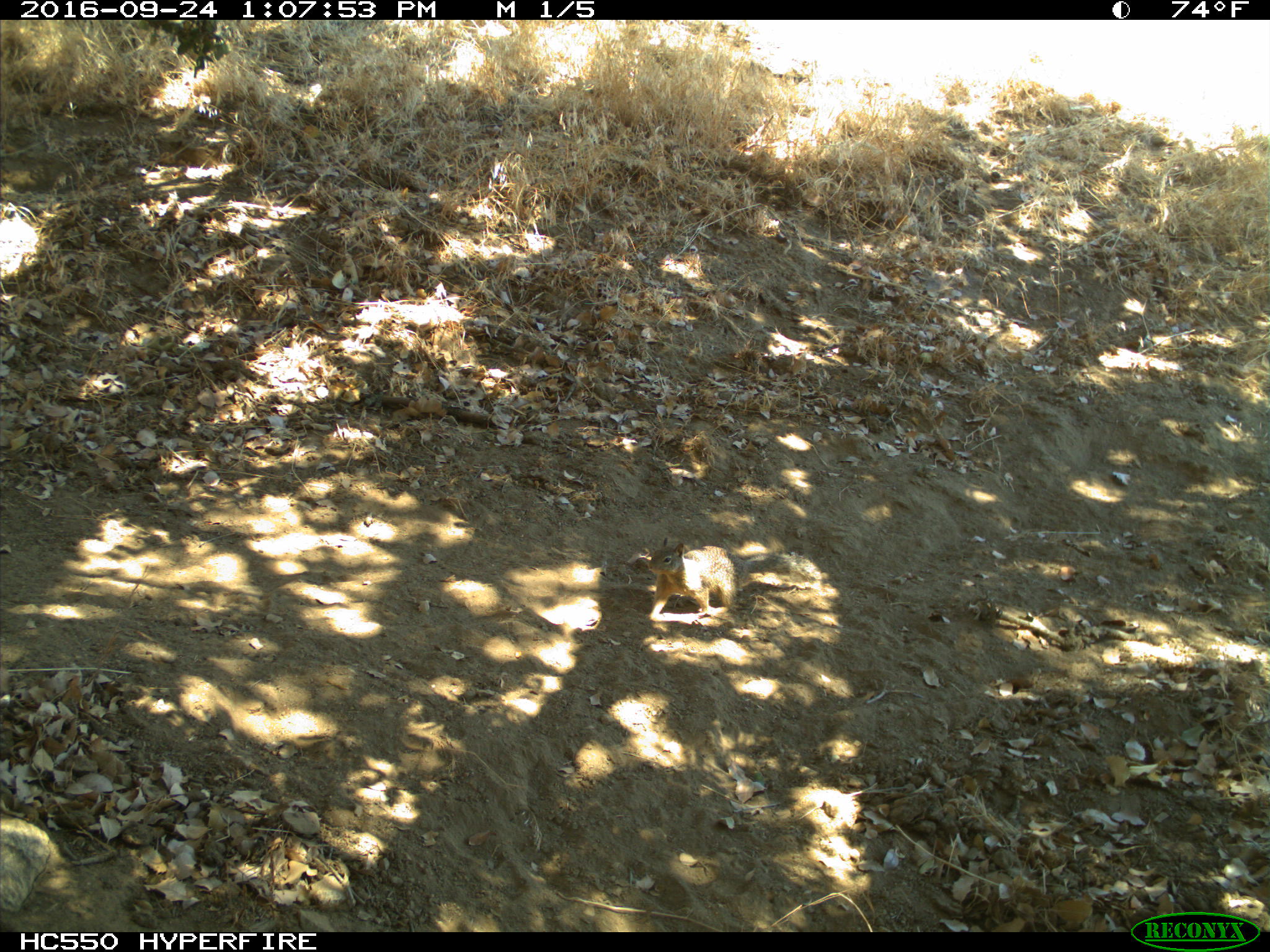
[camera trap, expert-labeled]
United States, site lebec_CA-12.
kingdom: Animalia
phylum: Chordata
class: Mammalia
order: Rodentia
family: Sciuridae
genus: Otospermophilus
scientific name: Otospermophilus beecheyi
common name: california ground squirrel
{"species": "Otospermophilus beecheyi (california ground squirrel)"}